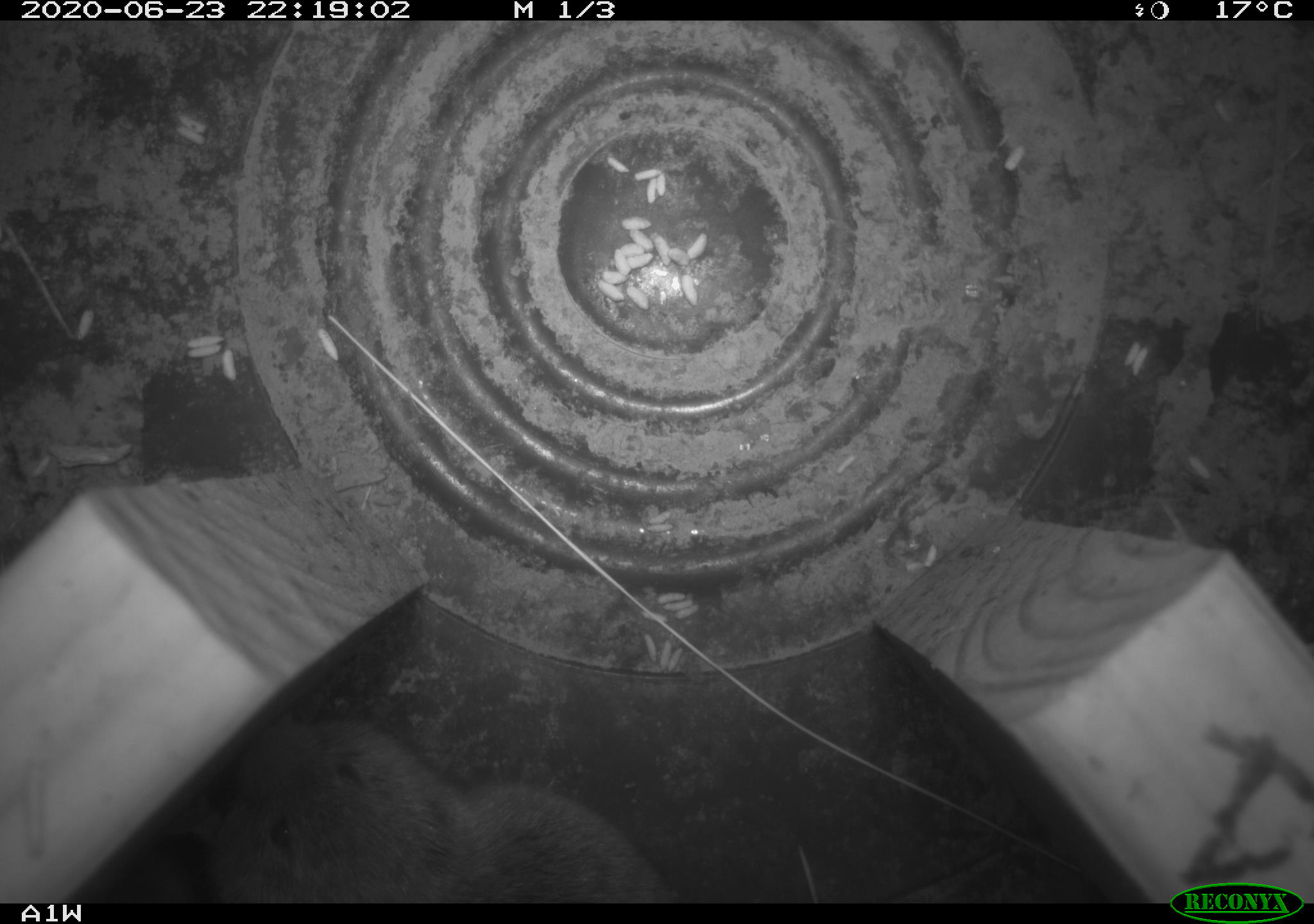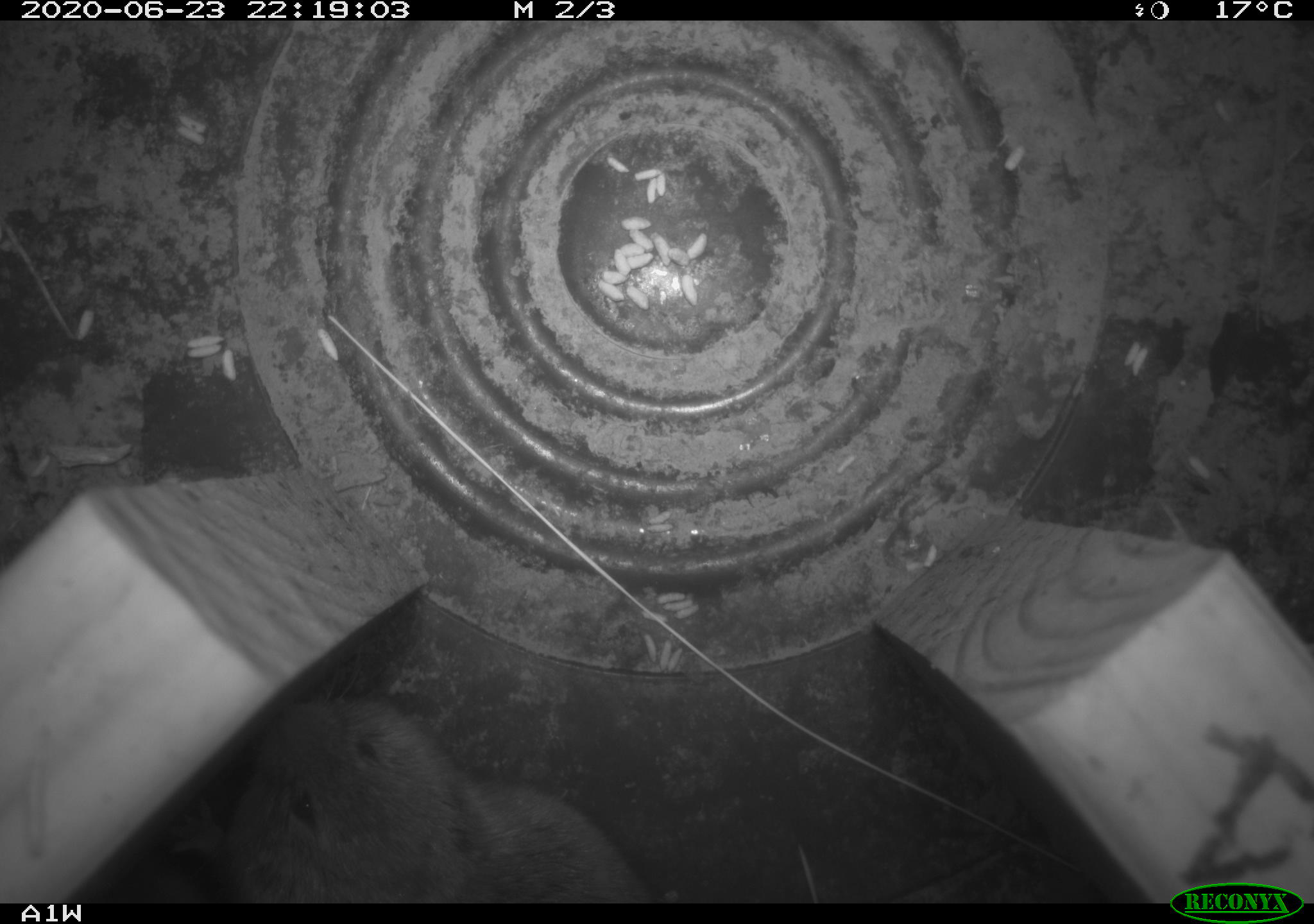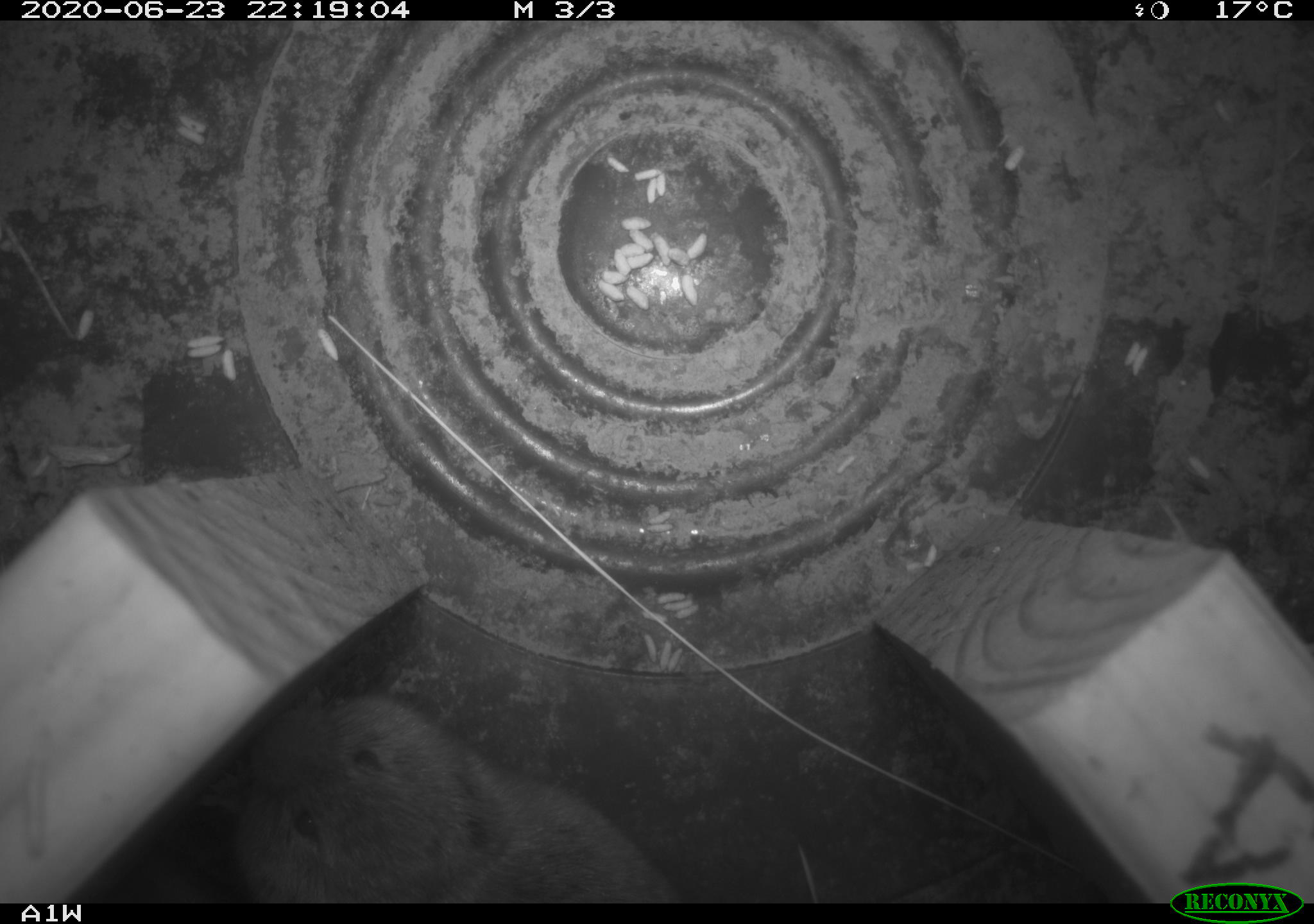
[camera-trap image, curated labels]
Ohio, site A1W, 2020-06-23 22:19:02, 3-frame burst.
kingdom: Animalia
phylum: Chordata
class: Mammalia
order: Rodentia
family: Cricetidae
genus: Microtus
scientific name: Microtus pennsylvanicus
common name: meadow vole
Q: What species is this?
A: Meadow vole (Microtus pennsylvanicus).